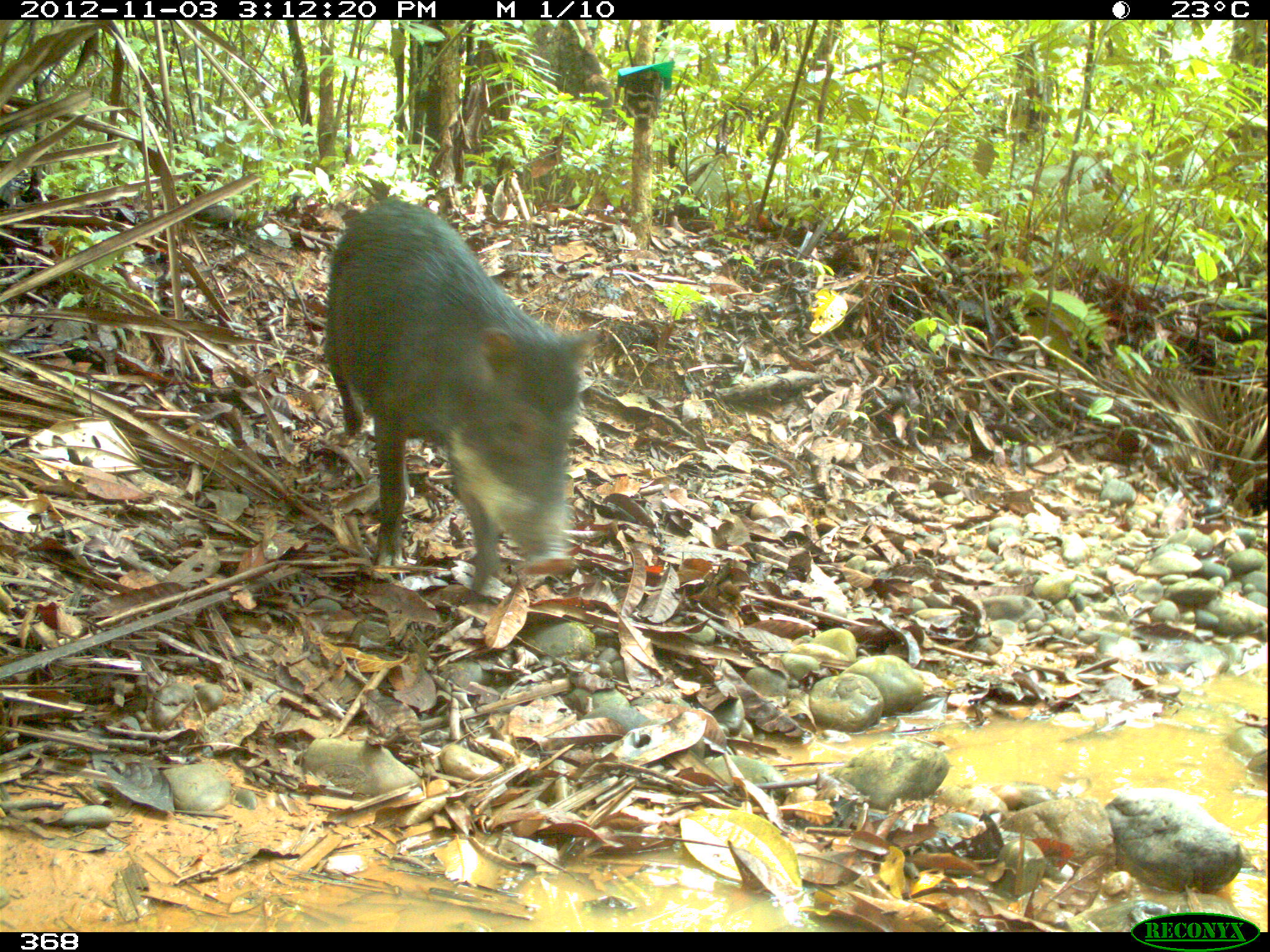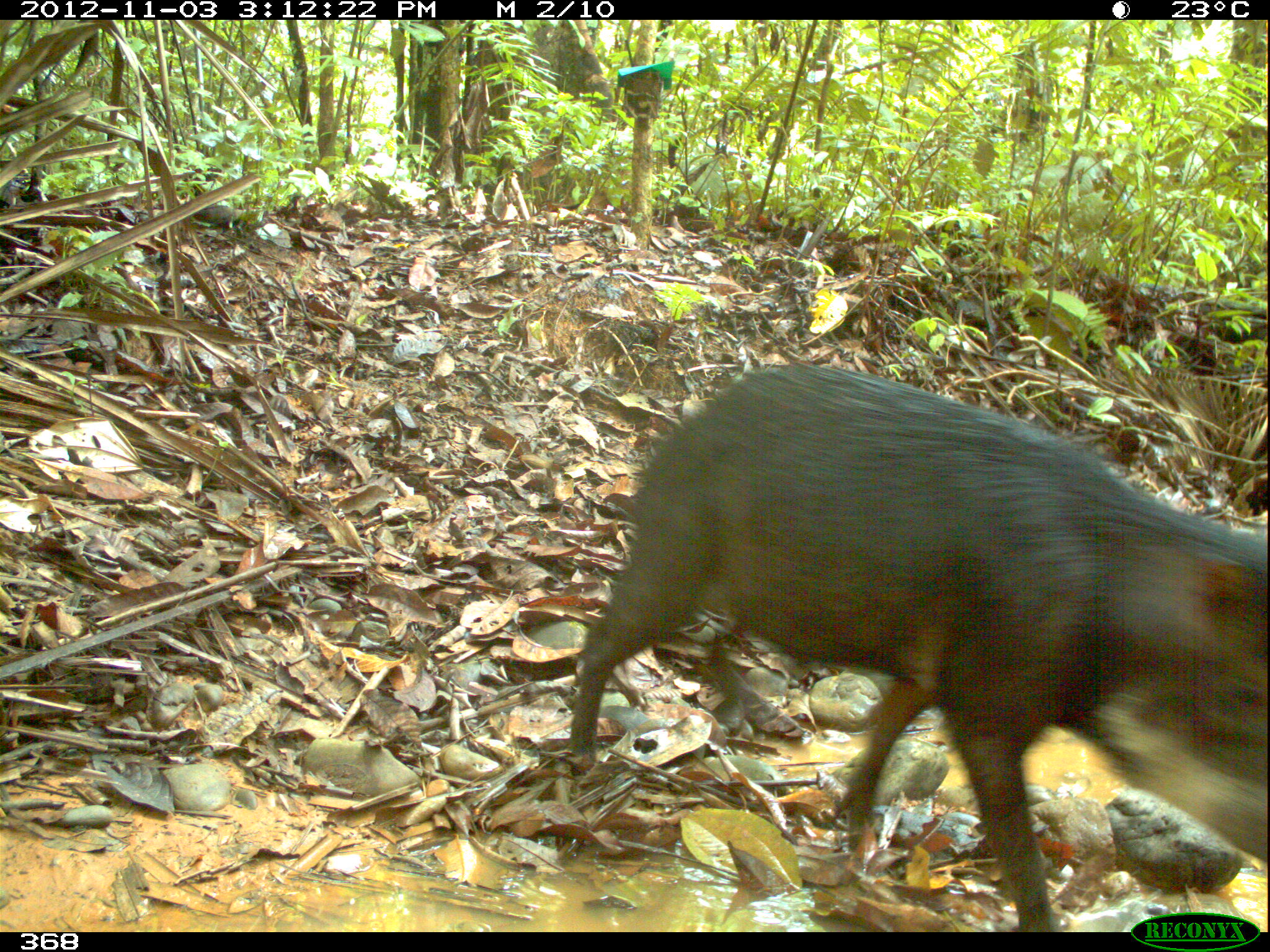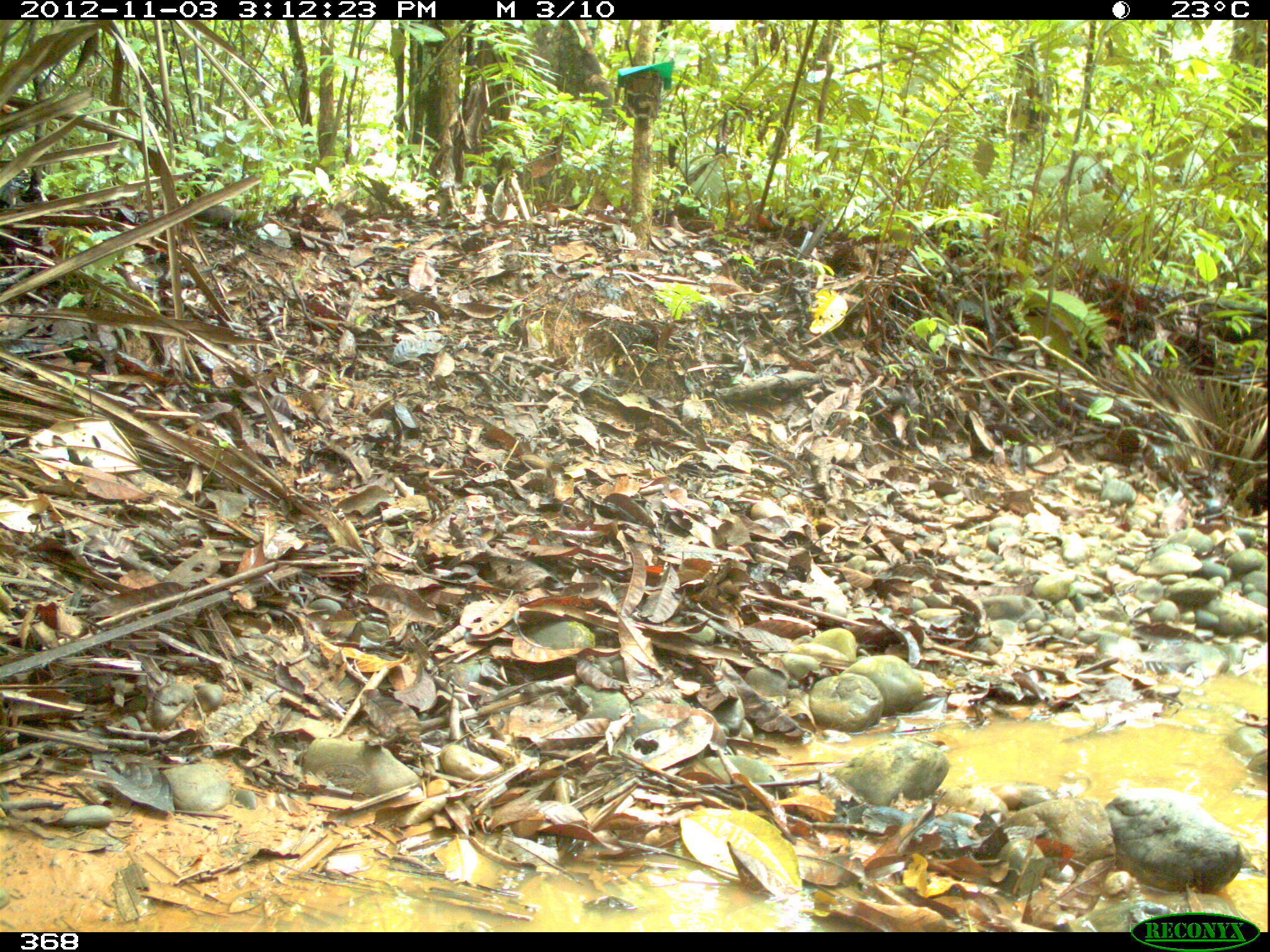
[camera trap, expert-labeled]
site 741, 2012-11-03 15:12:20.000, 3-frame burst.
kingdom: Animalia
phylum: Chordata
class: Mammalia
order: Artiodactyla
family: Tayassuidae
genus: Tayassu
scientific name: Tayassu pecari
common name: white-lipped peccary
Tayassu pecari (white-lipped peccary).